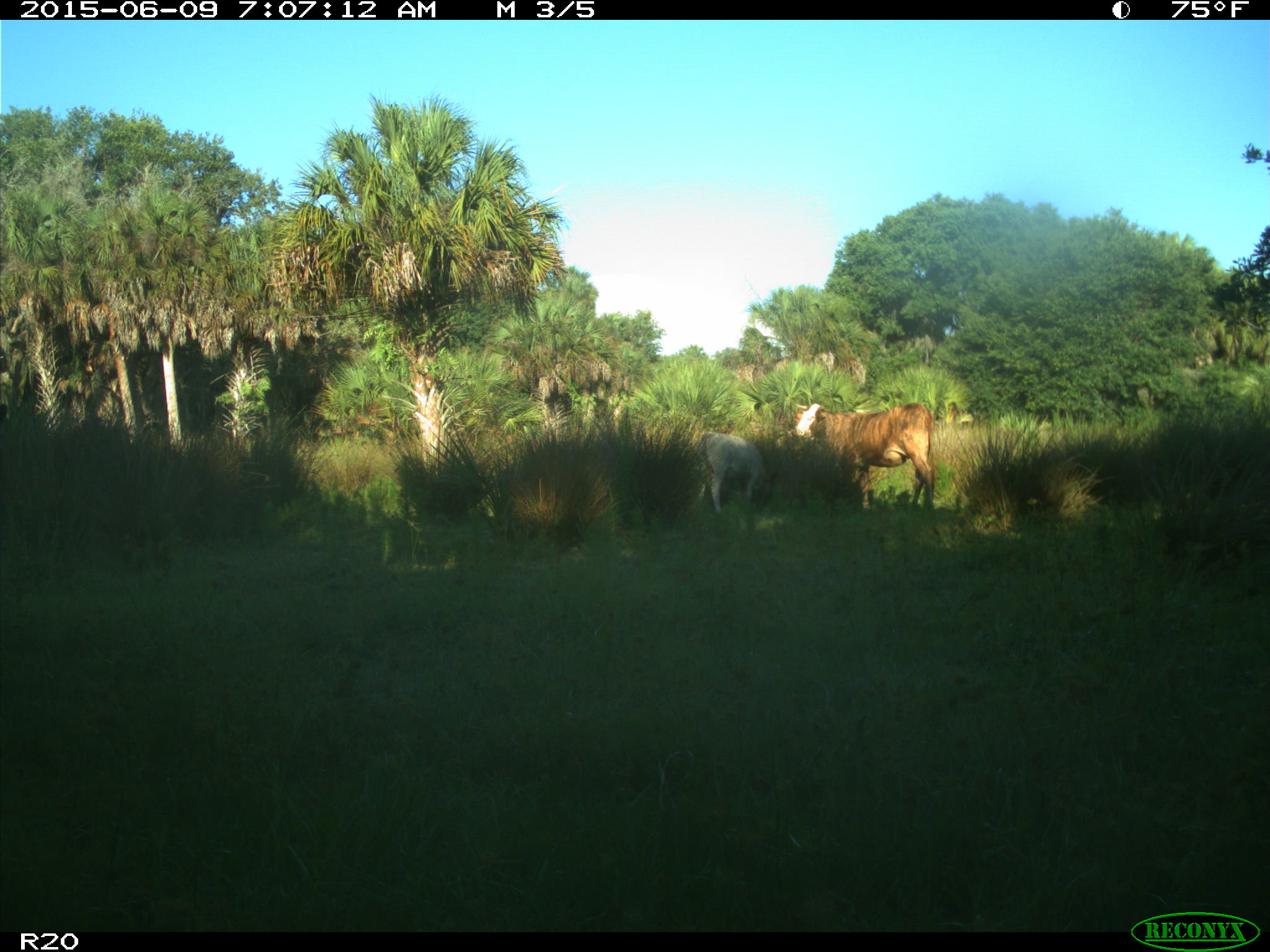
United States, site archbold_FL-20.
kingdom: Animalia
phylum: Chordata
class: Mammalia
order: Artiodactyla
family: Bovidae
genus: Bos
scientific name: Bos taurus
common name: domestic cow